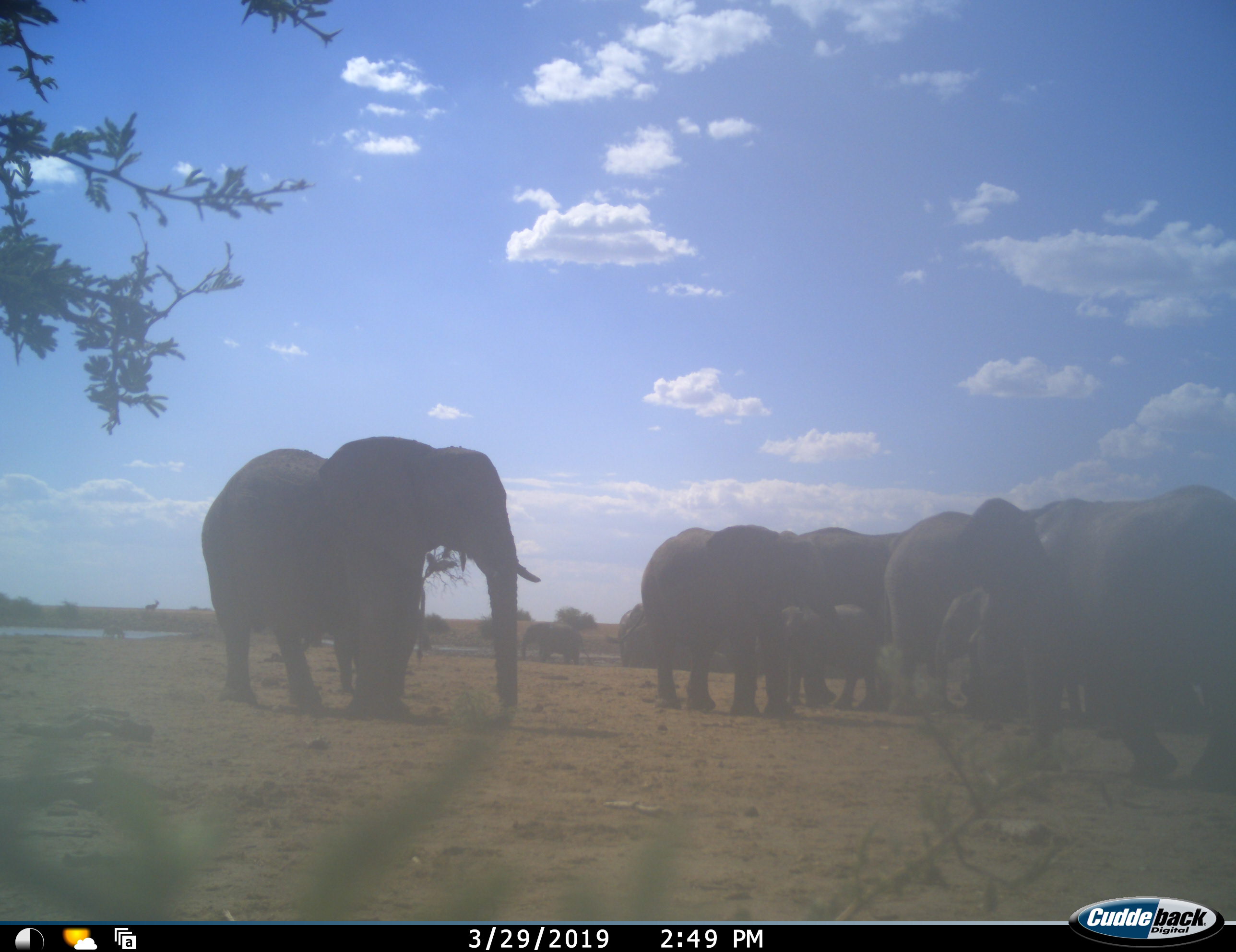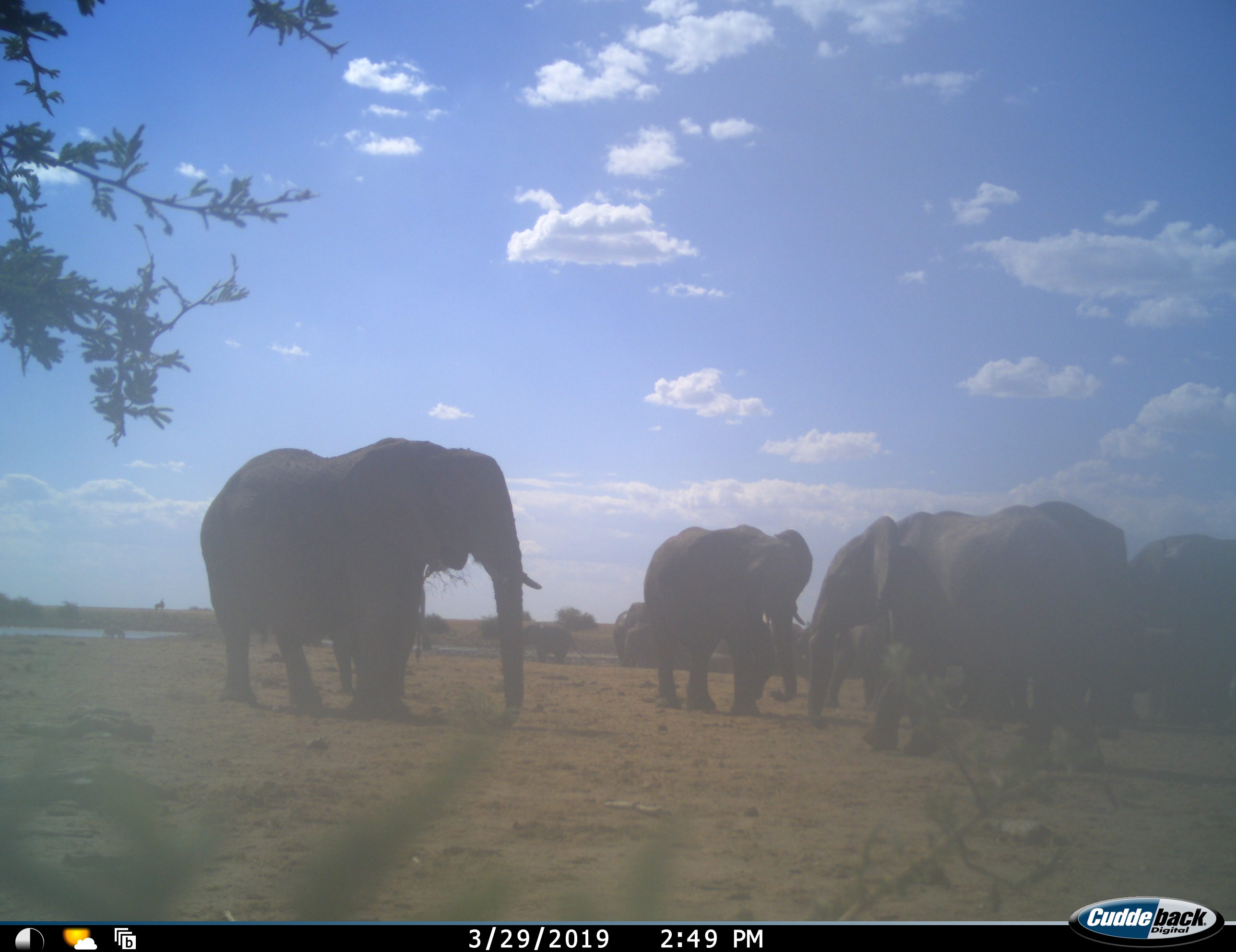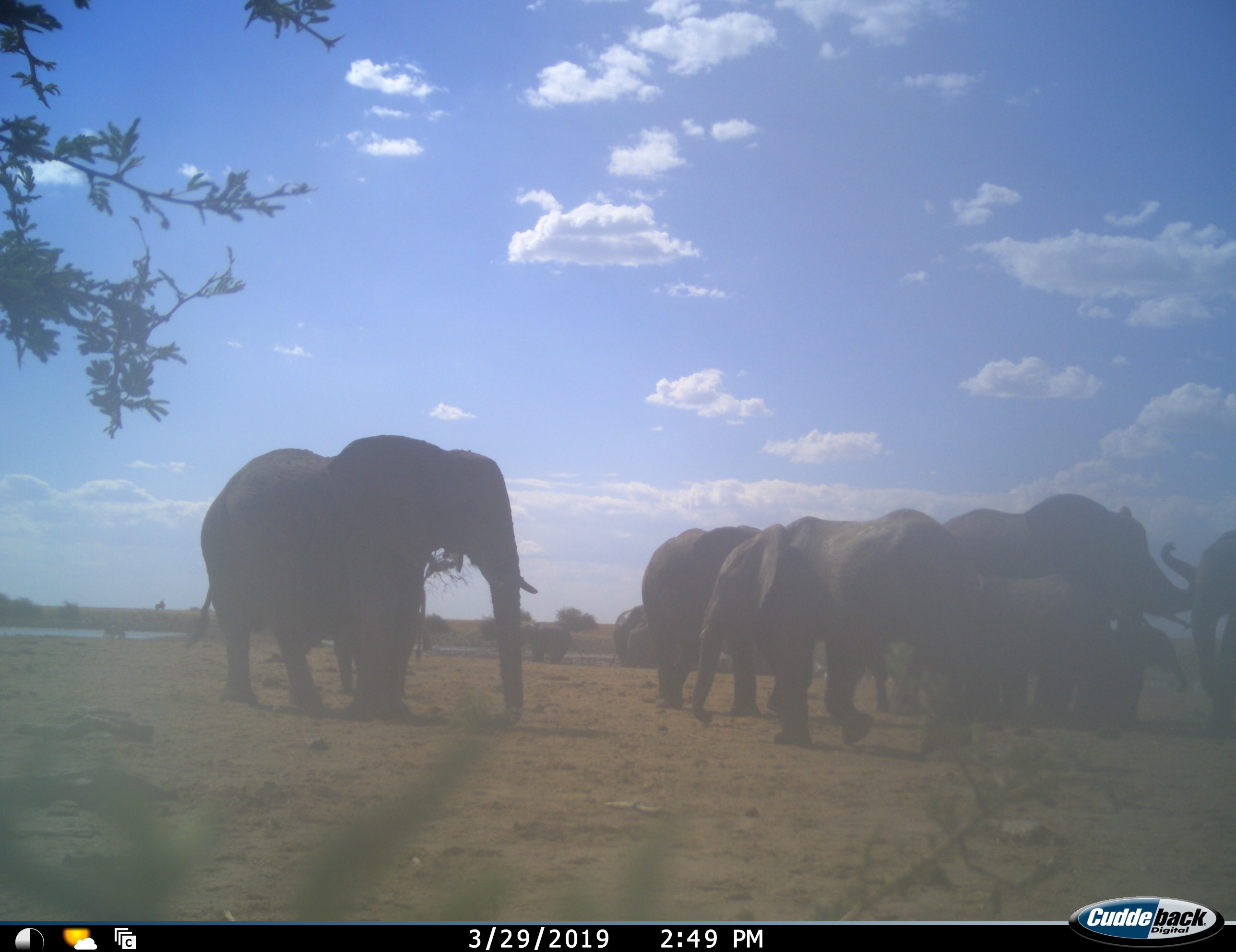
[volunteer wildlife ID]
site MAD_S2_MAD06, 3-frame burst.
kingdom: Animalia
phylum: Chordata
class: Mammalia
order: Proboscidea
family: Elephantidae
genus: Loxodonta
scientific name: Loxodonta africana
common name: african bush elephant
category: elephant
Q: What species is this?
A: Elephant (african bush elephant) (Loxodonta africana).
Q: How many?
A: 11-50.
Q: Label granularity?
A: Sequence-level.